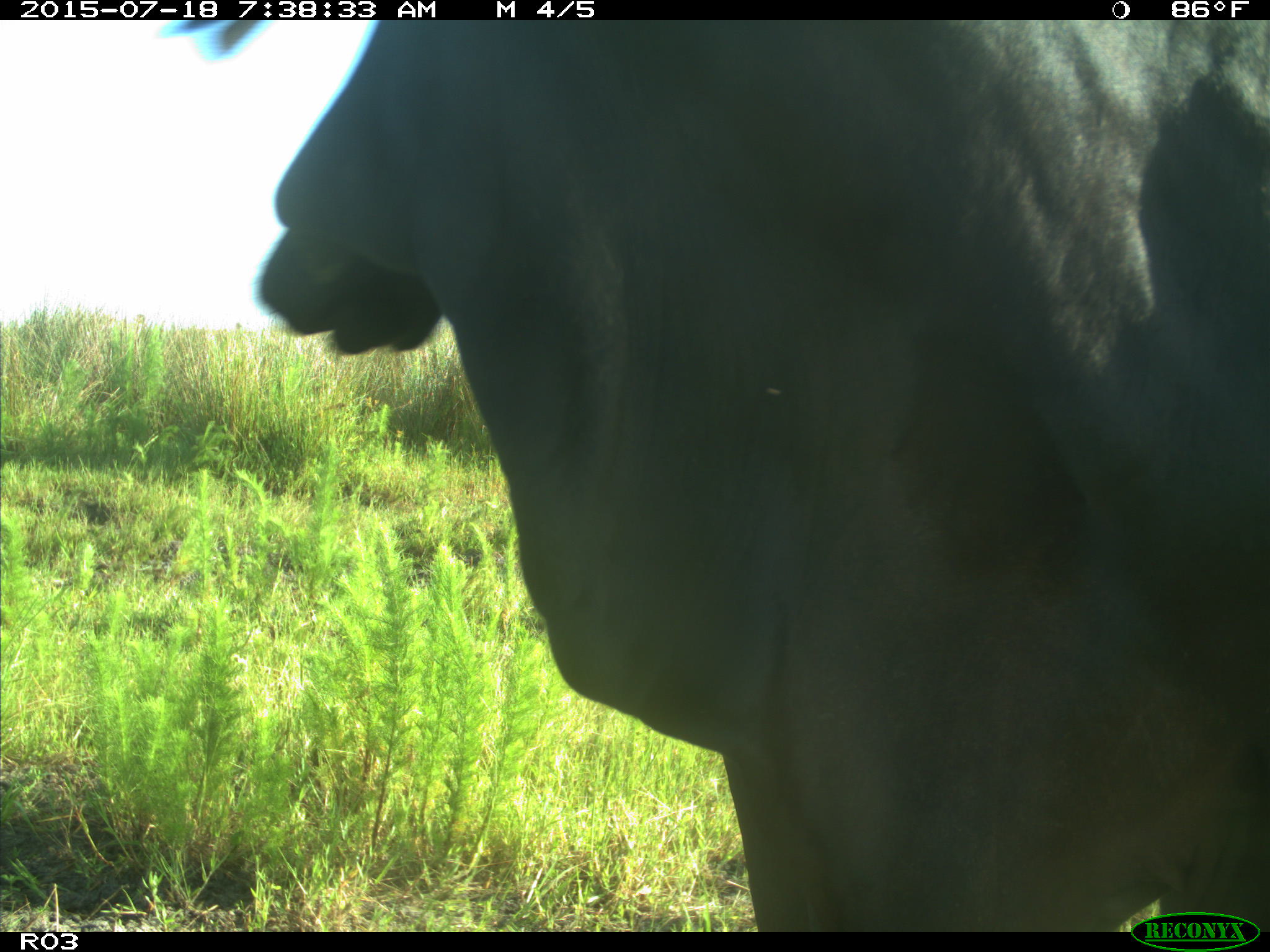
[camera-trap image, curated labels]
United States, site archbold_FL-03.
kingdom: Animalia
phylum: Chordata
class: Mammalia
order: Artiodactyla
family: Bovidae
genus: Bos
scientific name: Bos taurus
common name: domestic cow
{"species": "Bos taurus (domestic cow)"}